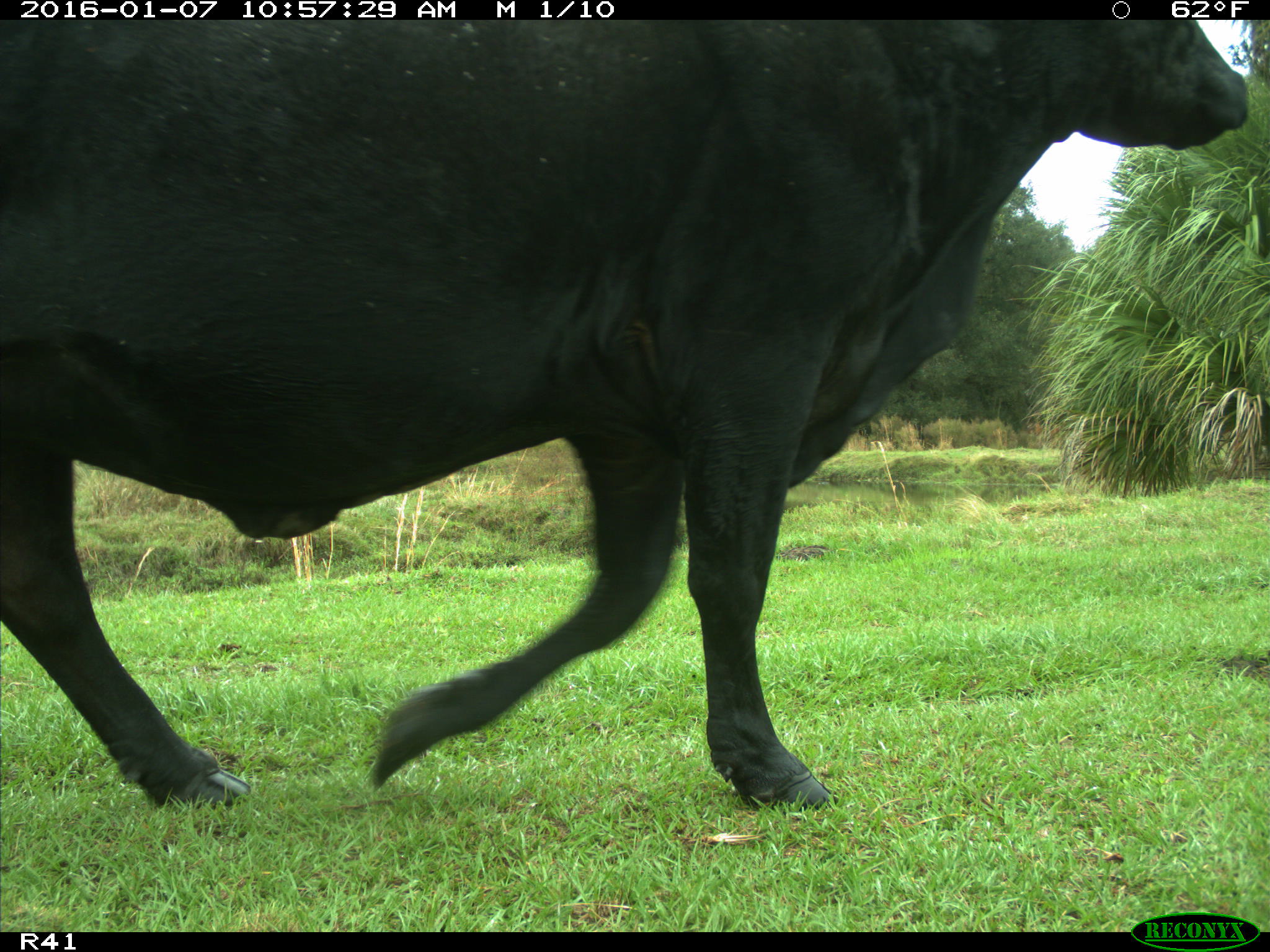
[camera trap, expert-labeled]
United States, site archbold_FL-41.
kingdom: Animalia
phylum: Chordata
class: Mammalia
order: Artiodactyla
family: Bovidae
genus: Bos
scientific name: Bos taurus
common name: domestic cow